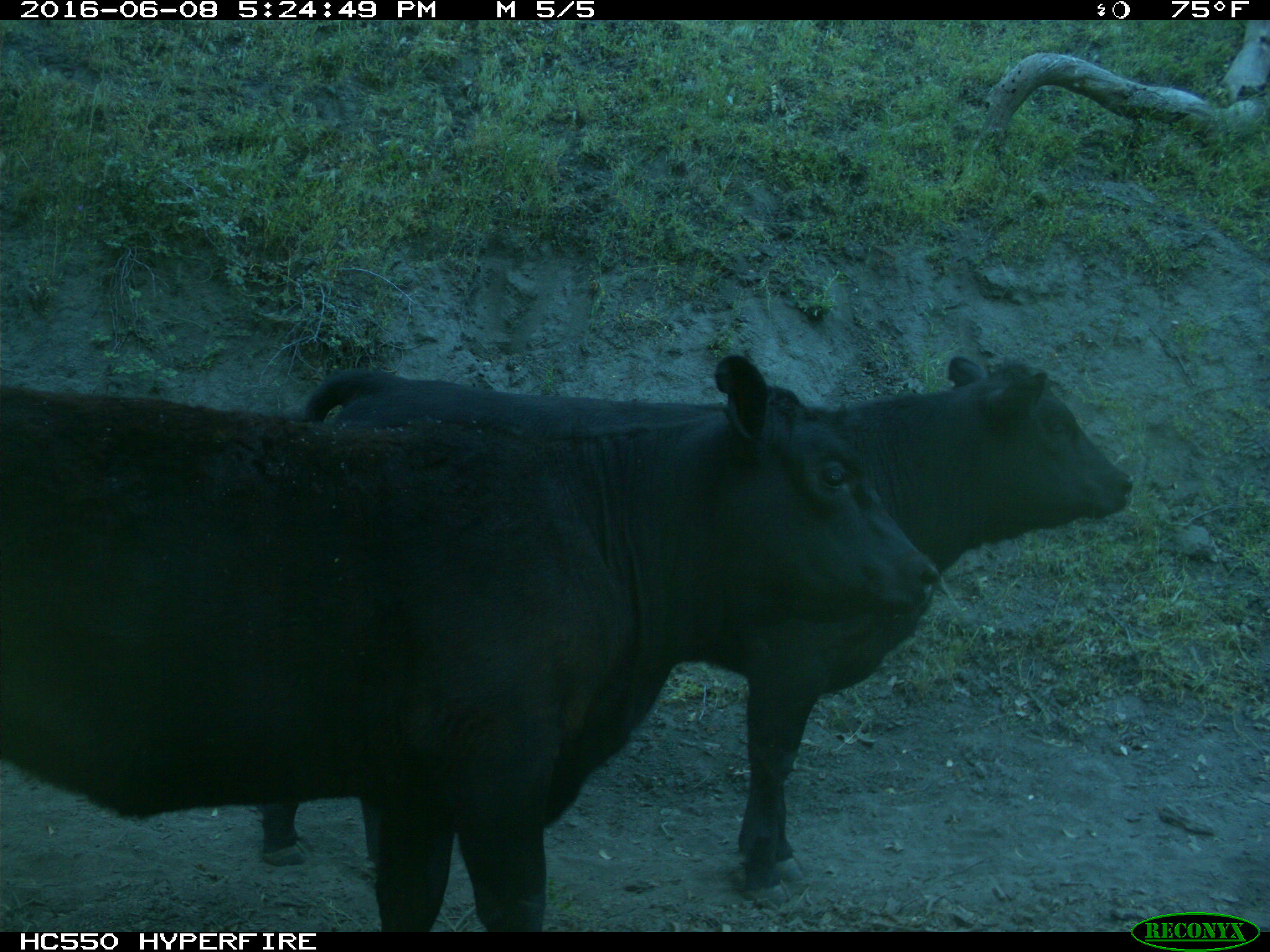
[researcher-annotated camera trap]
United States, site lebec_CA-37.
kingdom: Animalia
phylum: Chordata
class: Mammalia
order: Artiodactyla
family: Bovidae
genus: Bos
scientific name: Bos taurus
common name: domestic cow